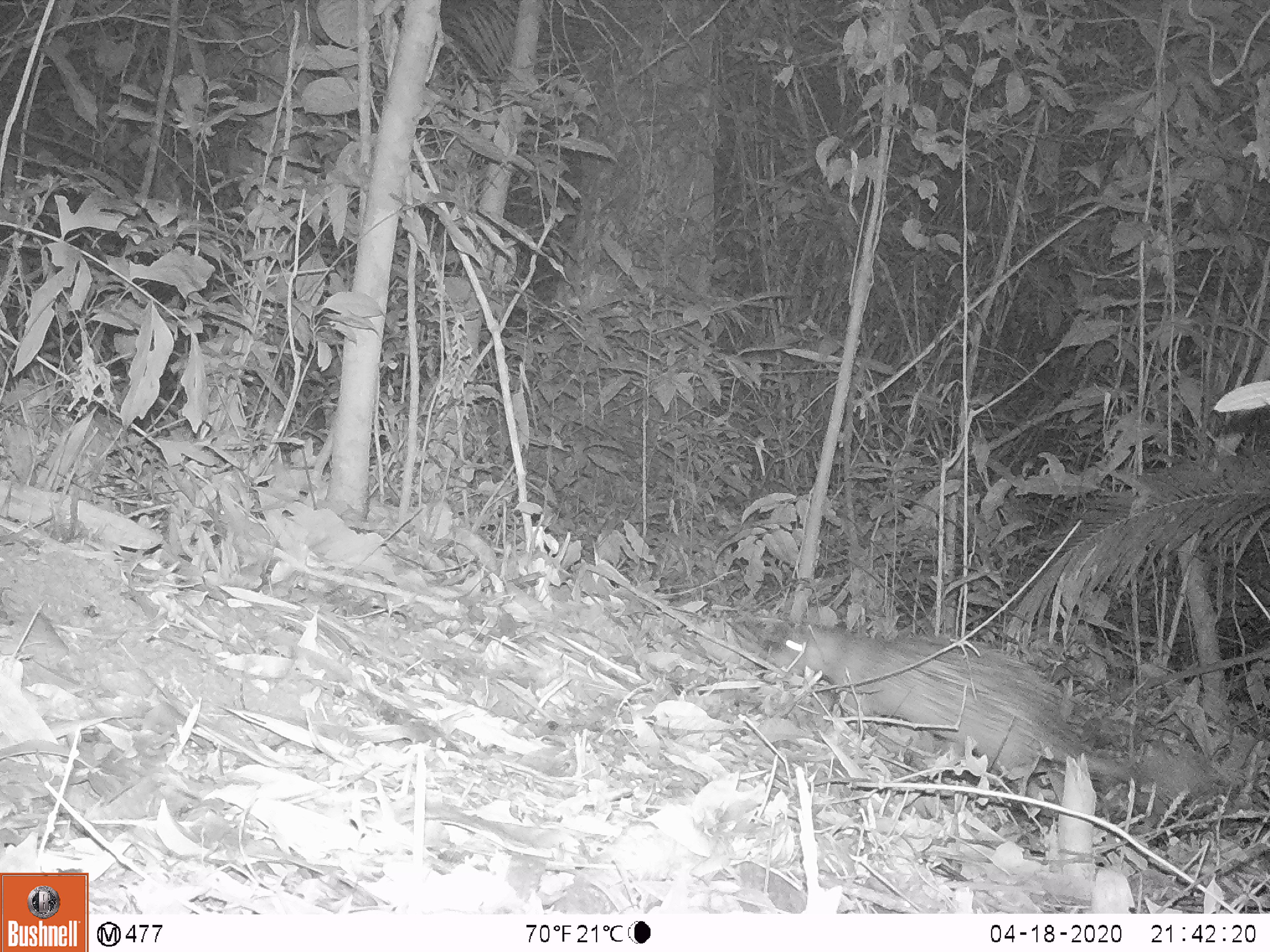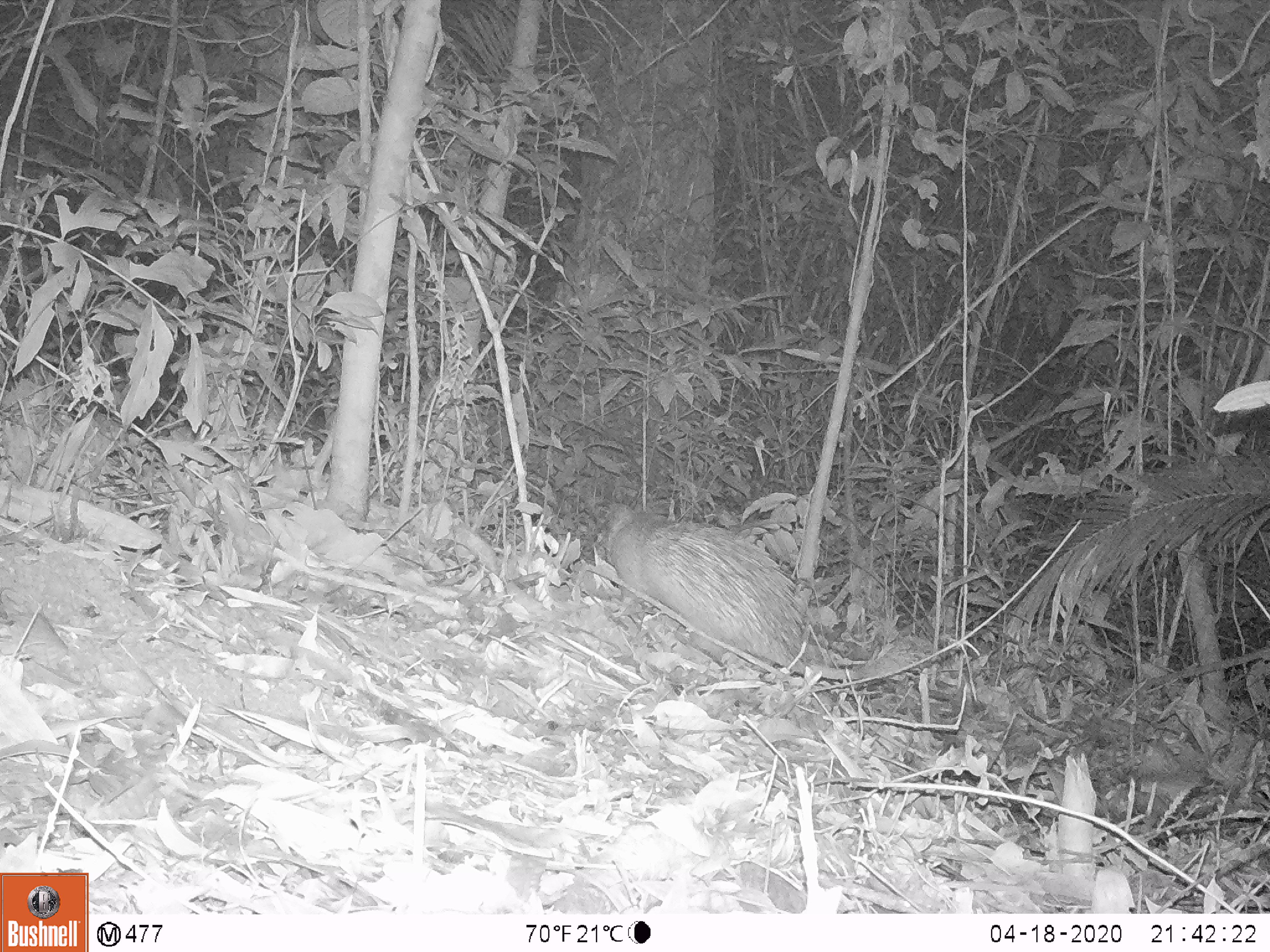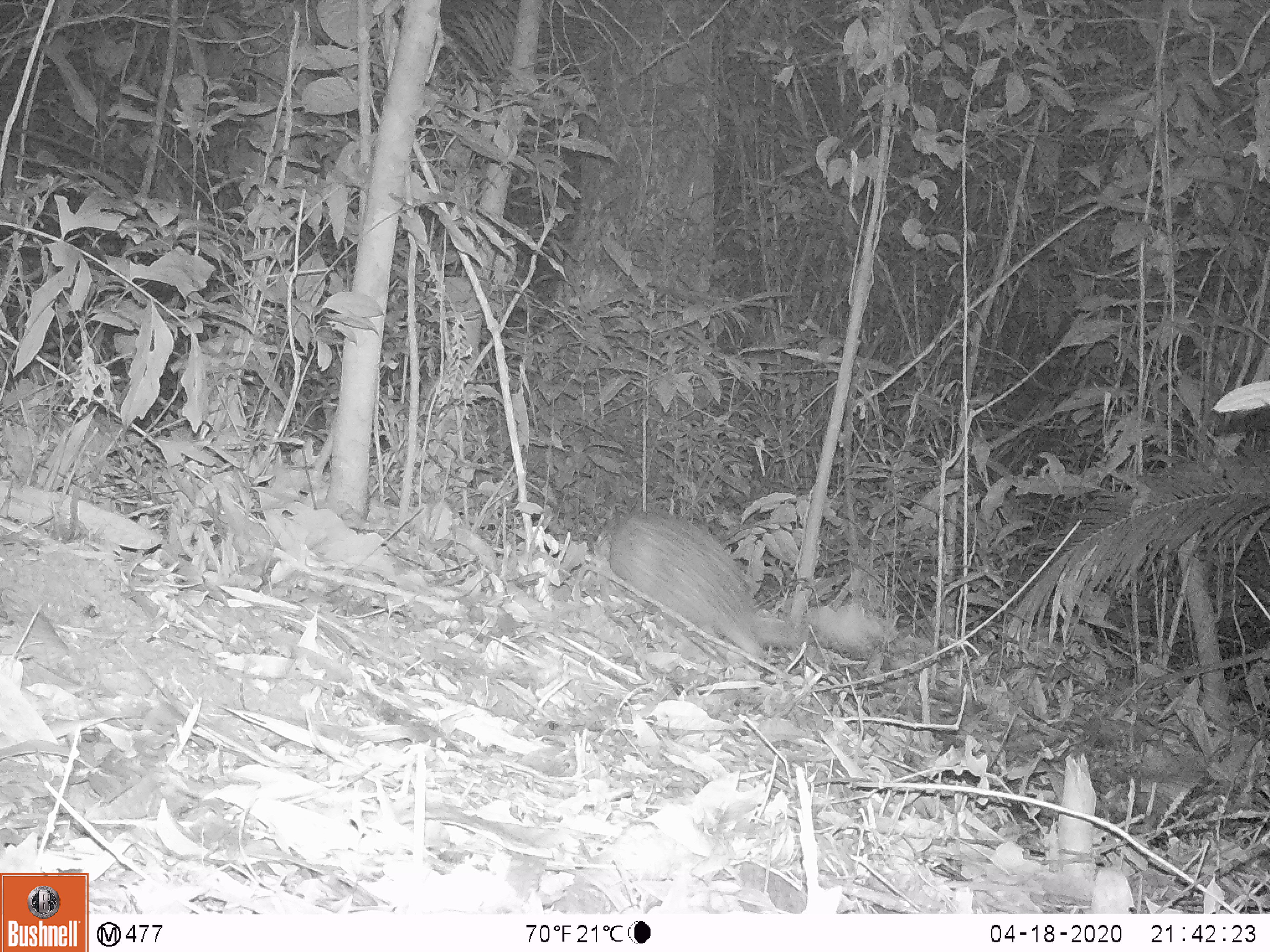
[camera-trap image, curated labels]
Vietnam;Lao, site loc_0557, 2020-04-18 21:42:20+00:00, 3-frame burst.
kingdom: Animalia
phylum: Chordata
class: Mammalia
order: Rodentia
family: Hystricidae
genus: Atherurus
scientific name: Atherurus macrourus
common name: asiatic brush-tailed porcupine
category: asiatic brush tailed porcupine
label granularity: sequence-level